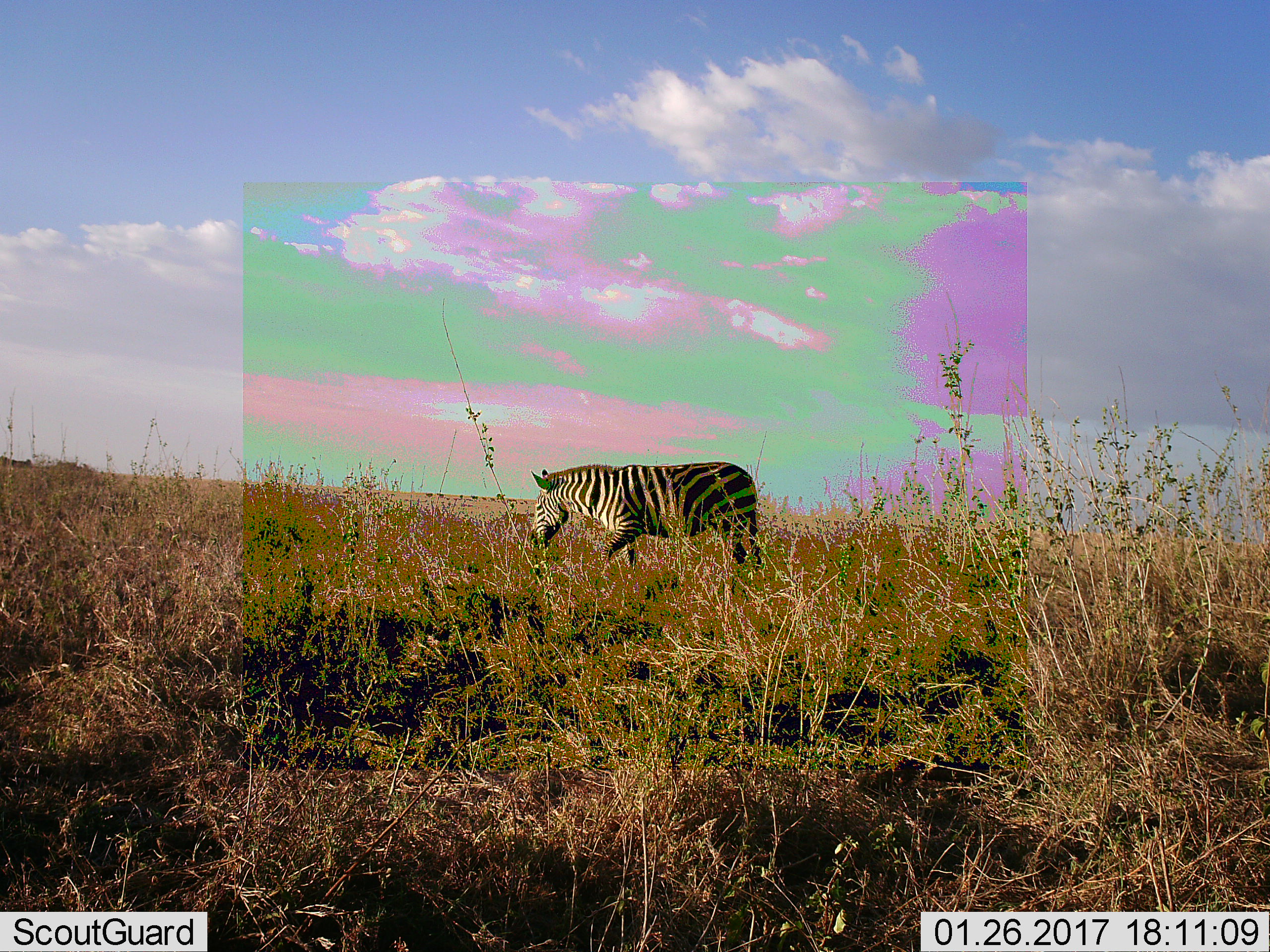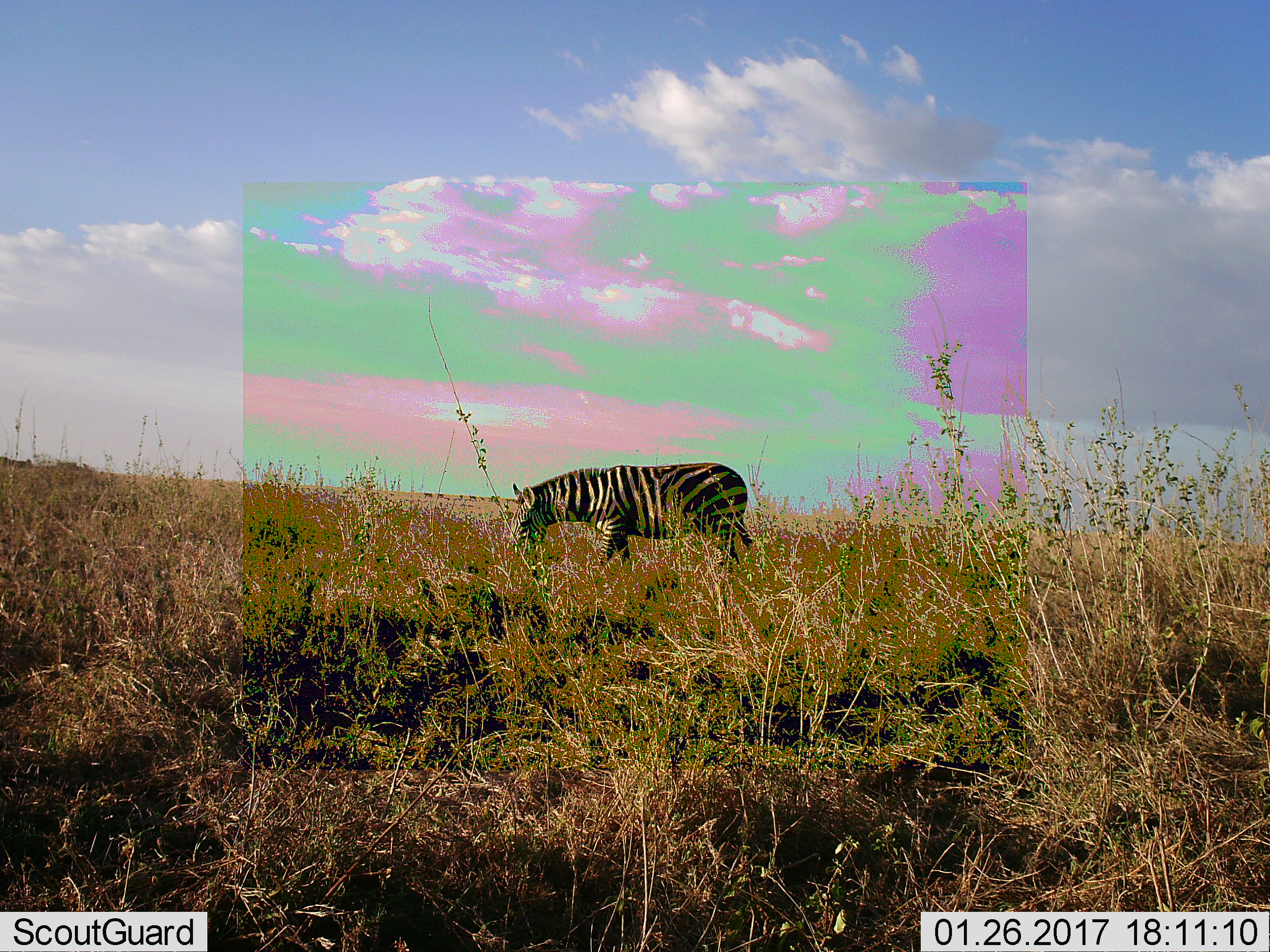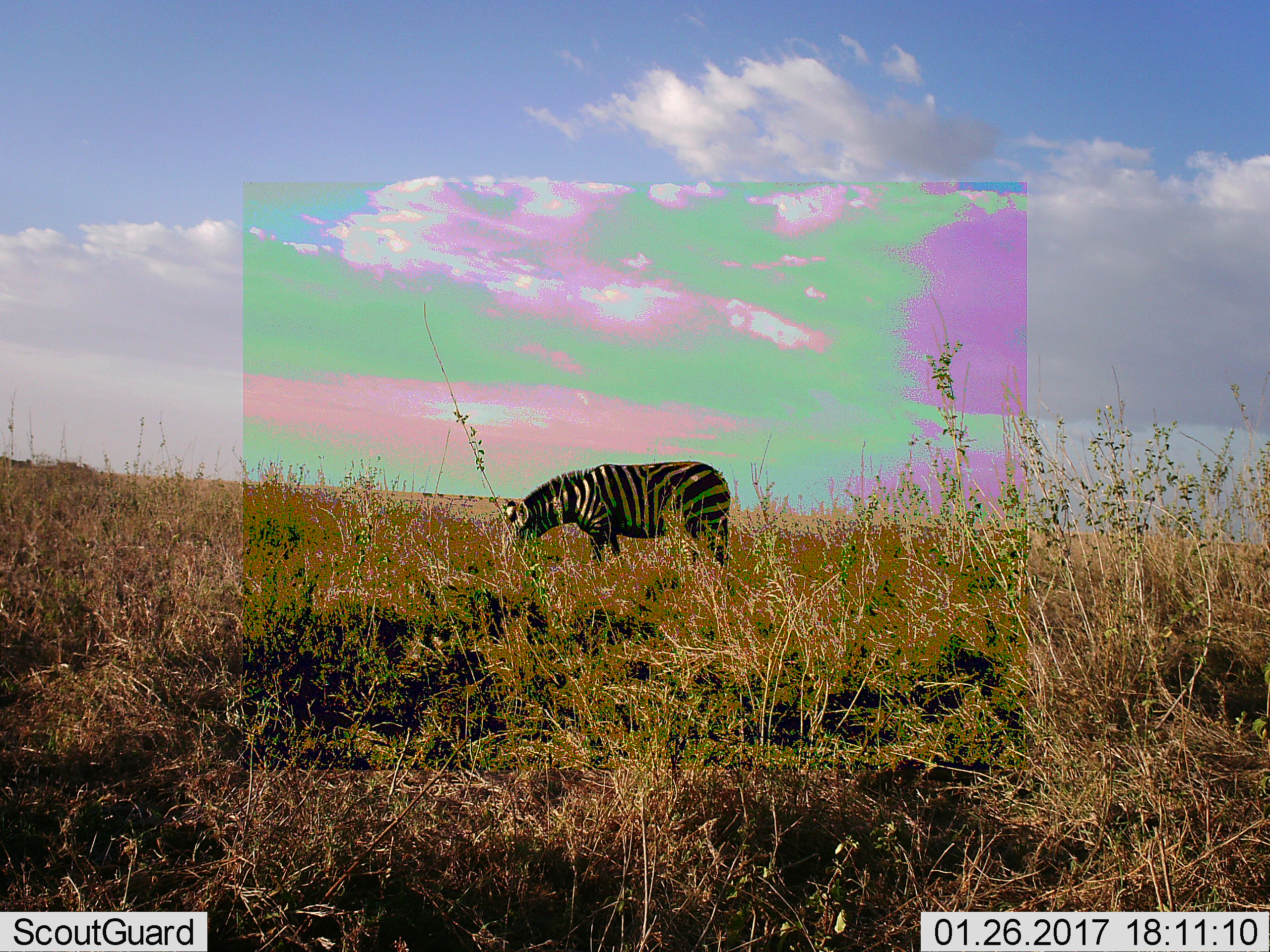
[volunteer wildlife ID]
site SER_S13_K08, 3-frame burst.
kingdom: Animalia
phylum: Chordata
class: Mammalia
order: Perissodactyla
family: Equidae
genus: Equus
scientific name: Equus quagga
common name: plains zebra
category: zebraplains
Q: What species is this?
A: Zebraplains (plains zebra) (Equus quagga).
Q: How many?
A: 1.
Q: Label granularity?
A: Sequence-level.